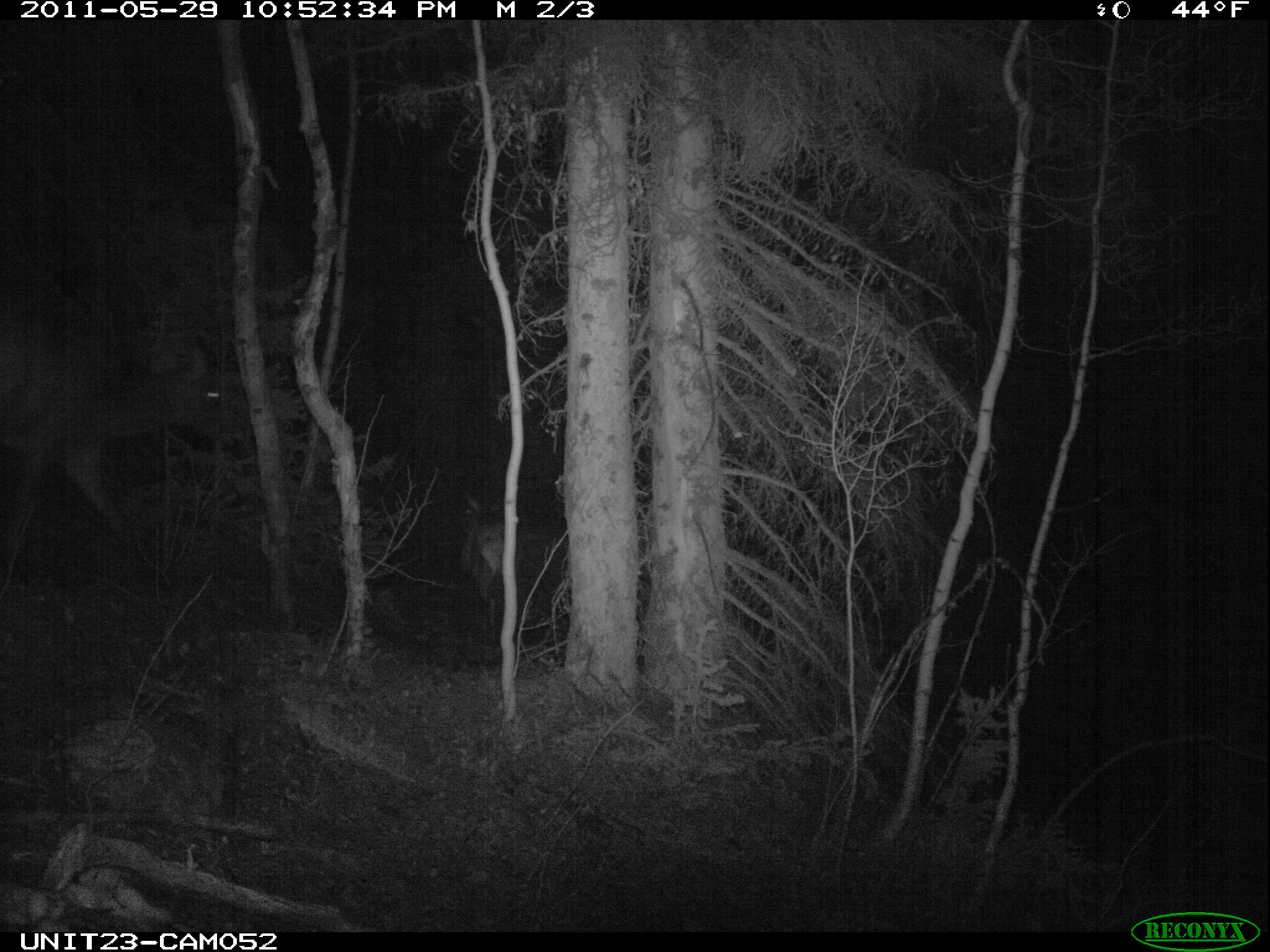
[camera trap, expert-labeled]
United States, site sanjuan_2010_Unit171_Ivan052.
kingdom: Animalia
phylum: Chordata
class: Mammalia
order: Artiodactyla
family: Cervidae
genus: Cervus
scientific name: Cervus elaphus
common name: red deer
Cervus elaphus (red deer).